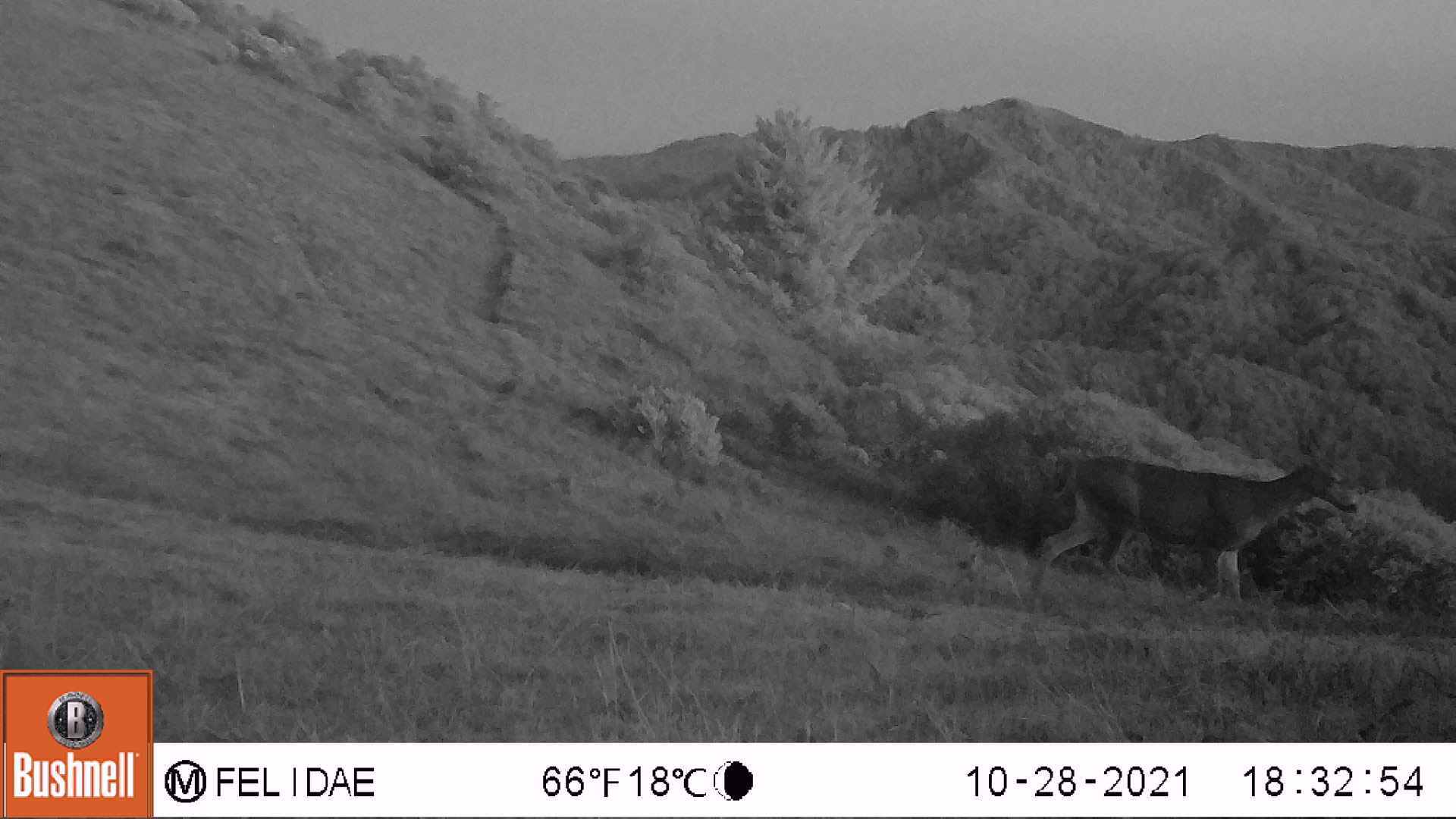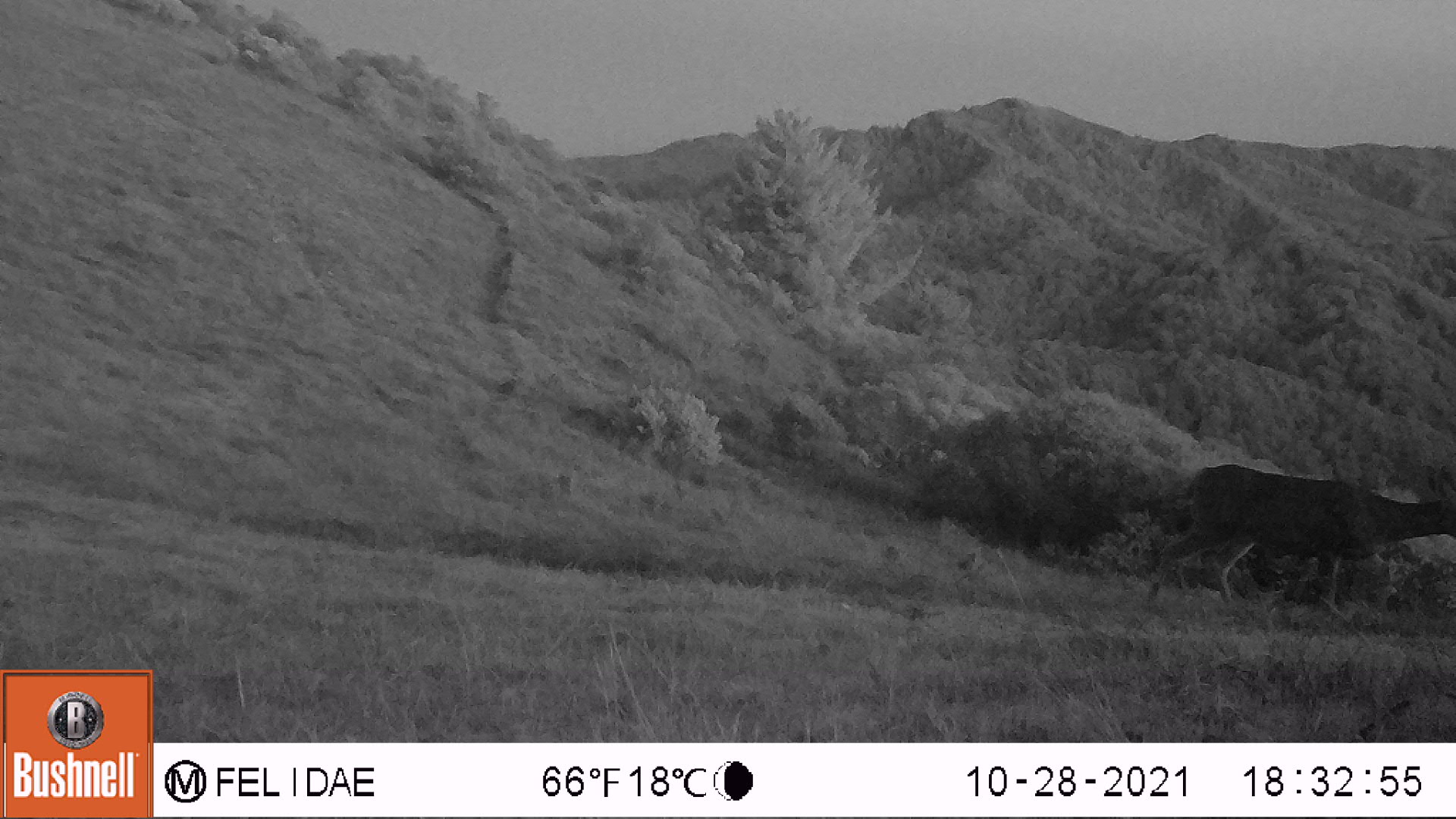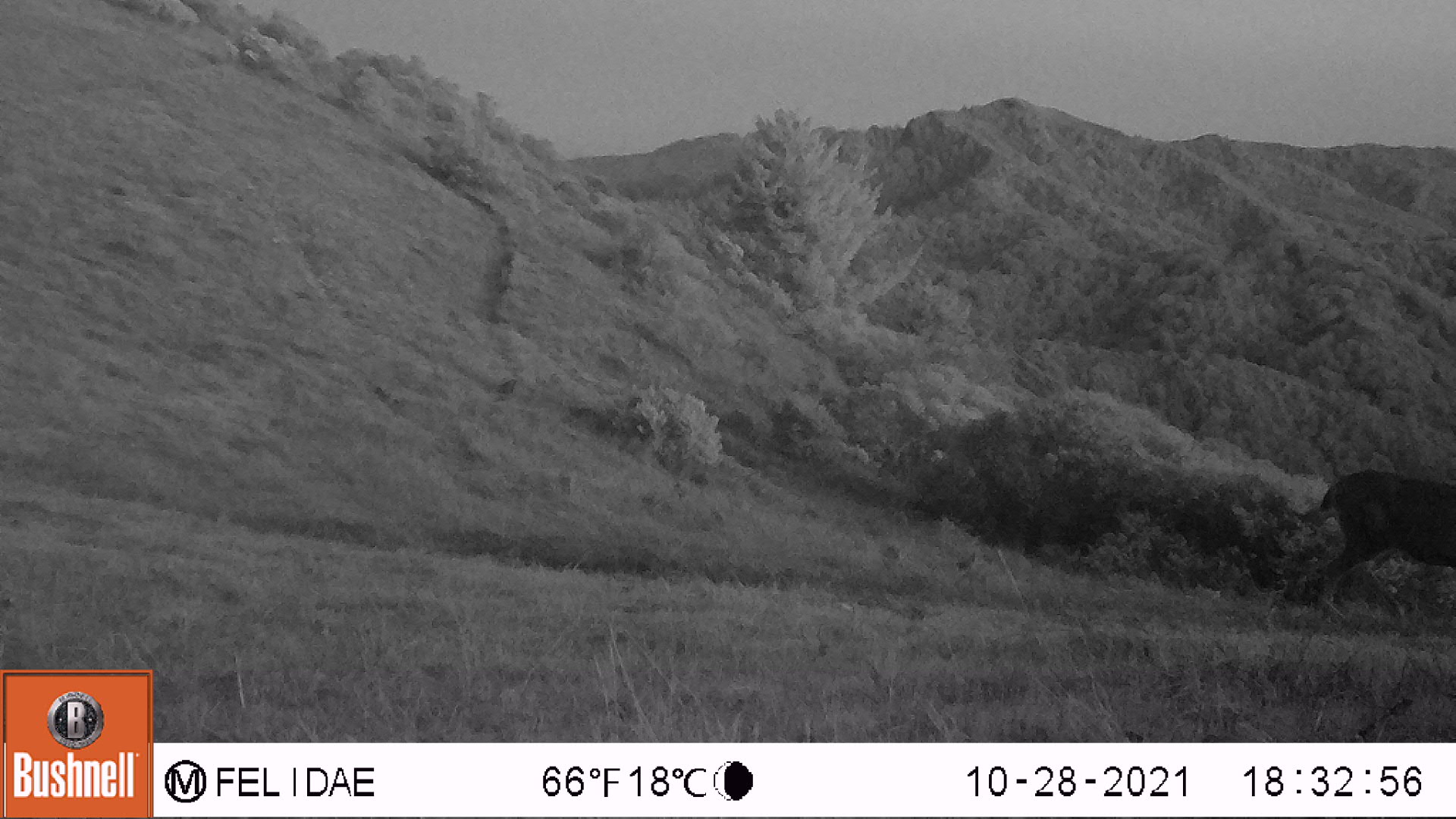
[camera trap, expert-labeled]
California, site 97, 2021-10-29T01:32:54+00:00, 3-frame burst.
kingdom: Animalia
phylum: Chordata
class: Mammalia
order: Artiodactyla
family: Cervidae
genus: Odocoileus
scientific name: Odocoileus hemionus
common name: mule deer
Mule deer (Odocoileus hemionus).